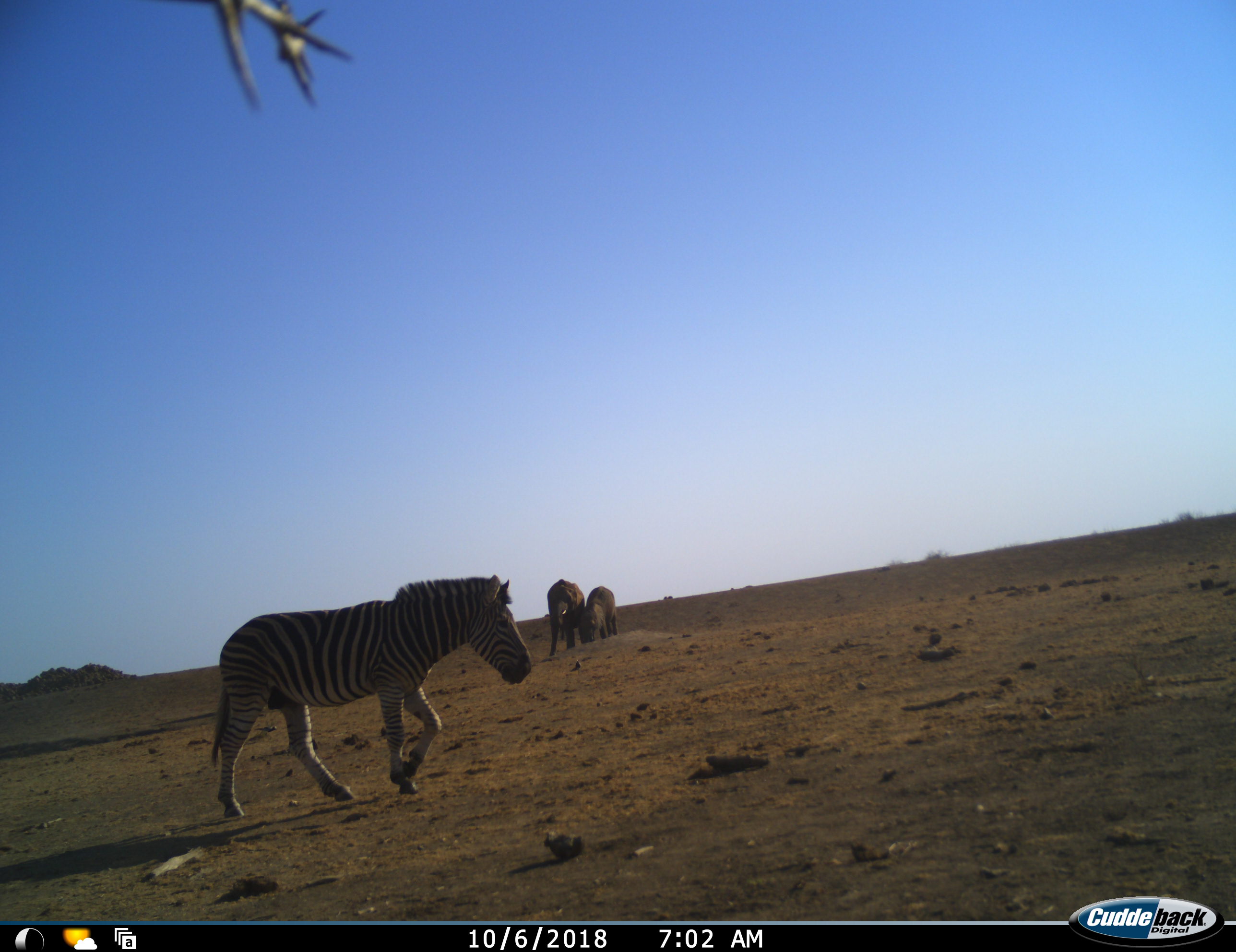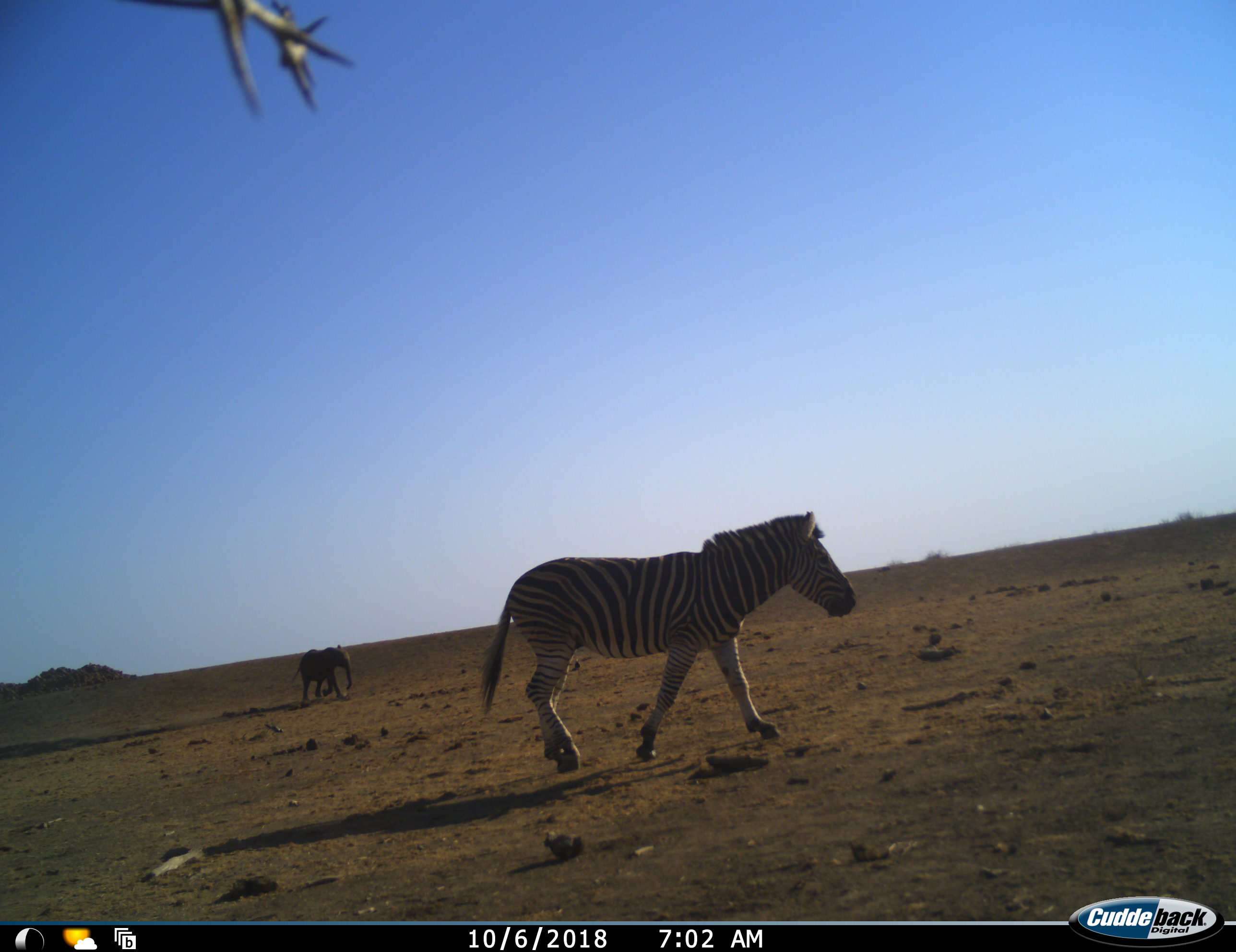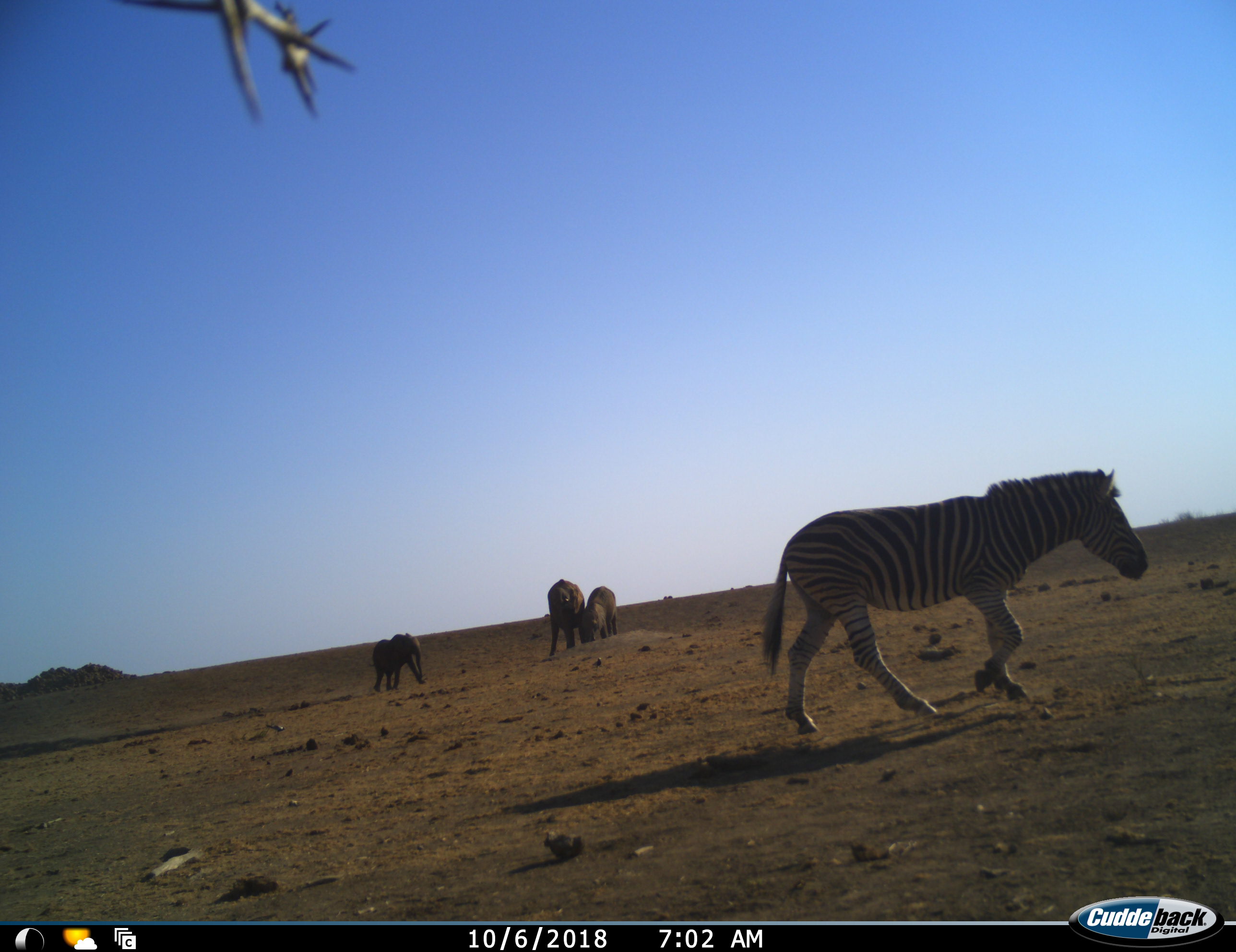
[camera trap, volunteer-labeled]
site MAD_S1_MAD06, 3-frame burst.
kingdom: Animalia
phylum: Chordata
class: Mammalia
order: Proboscidea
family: Elephantidae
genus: Loxodonta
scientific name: Loxodonta africana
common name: african bush elephant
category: elephant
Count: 3.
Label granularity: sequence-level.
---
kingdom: Animalia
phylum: Chordata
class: Mammalia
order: Perissodactyla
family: Equidae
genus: Equus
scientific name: Equus quagga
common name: plains zebra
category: zebraplains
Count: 1.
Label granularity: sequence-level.